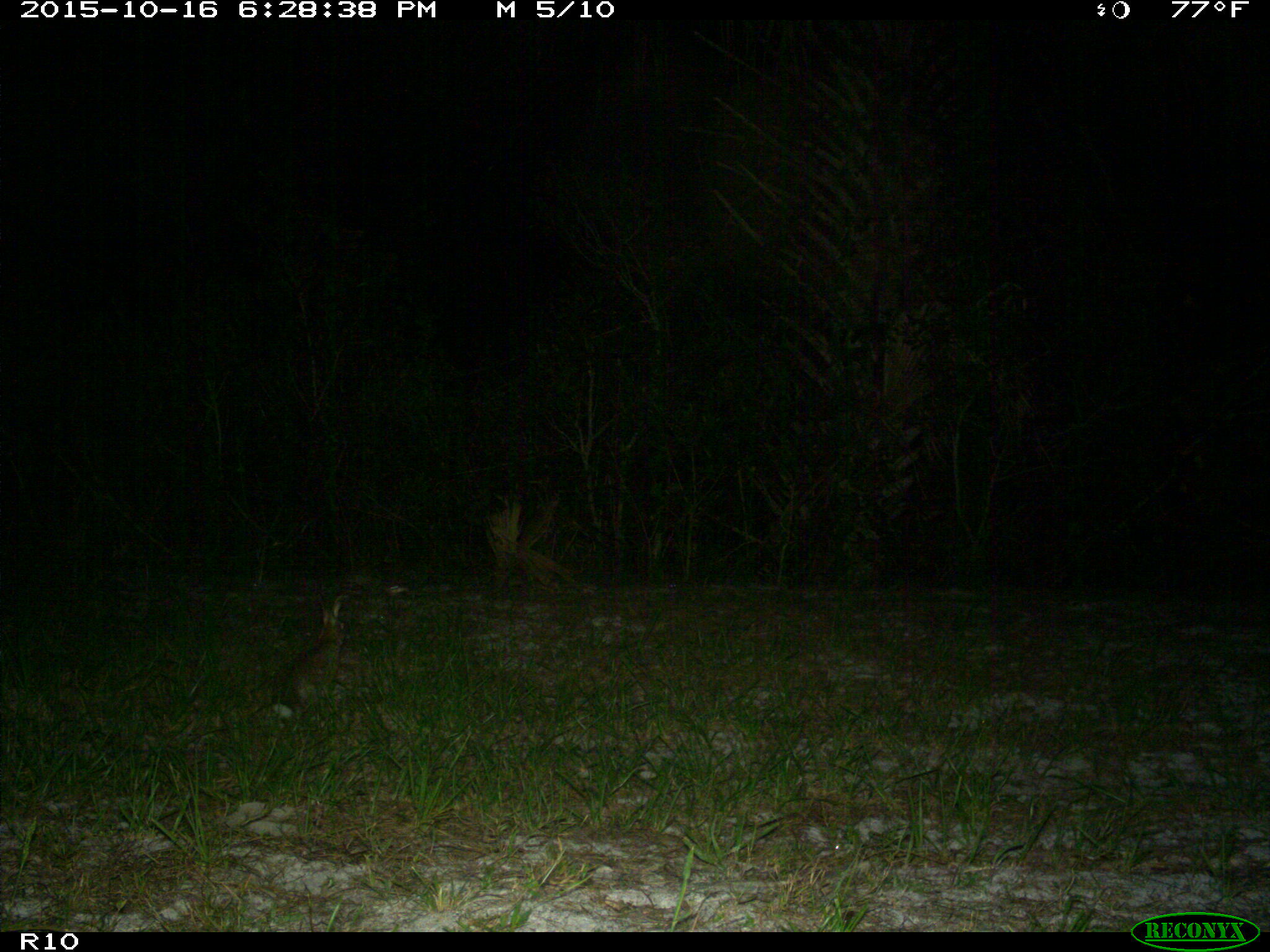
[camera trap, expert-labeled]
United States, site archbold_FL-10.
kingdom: Animalia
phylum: Chordata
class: Mammalia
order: Lagomorpha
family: Leporidae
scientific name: Leporidae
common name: rabbits and hares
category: unidentified rabbit